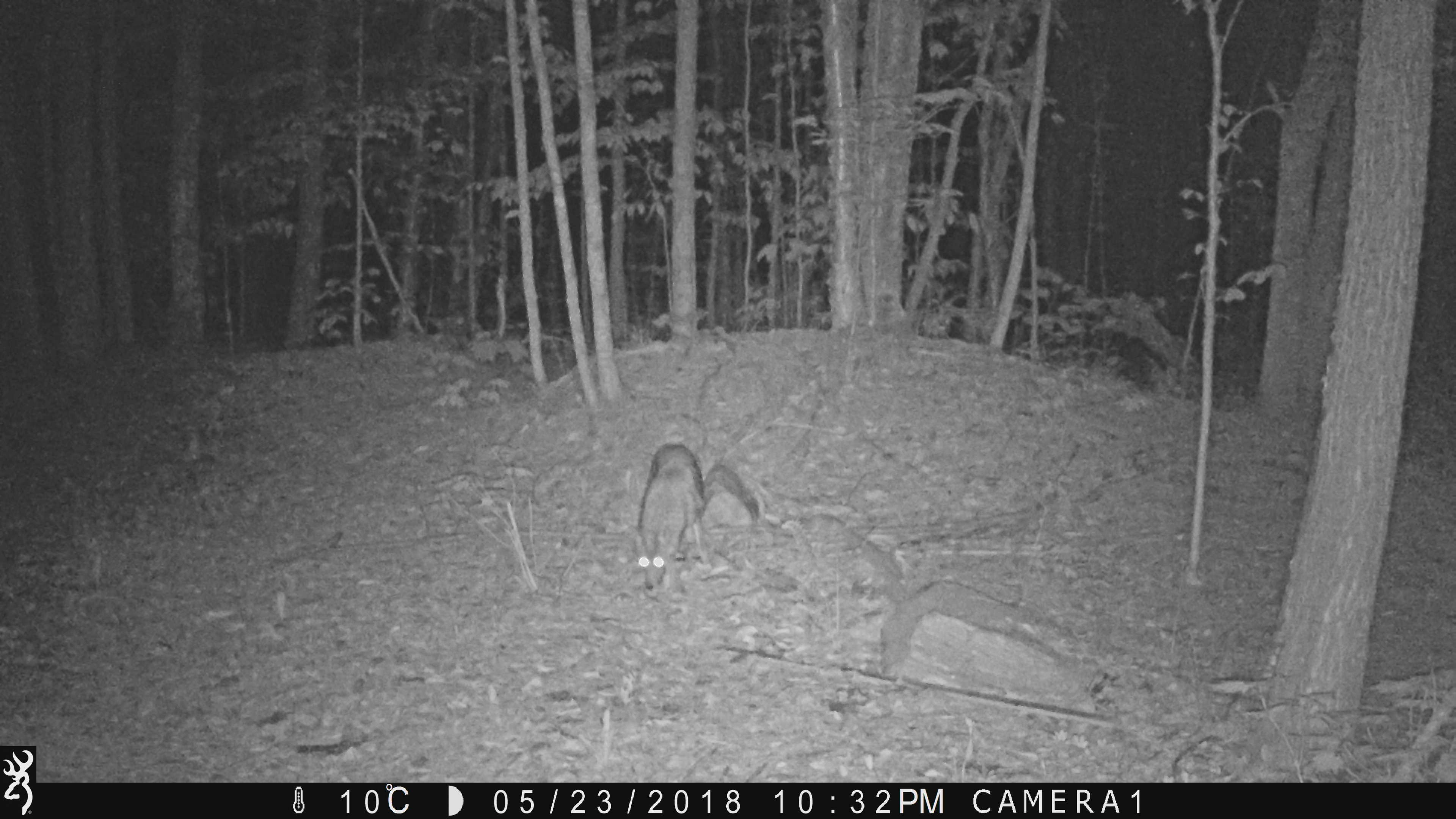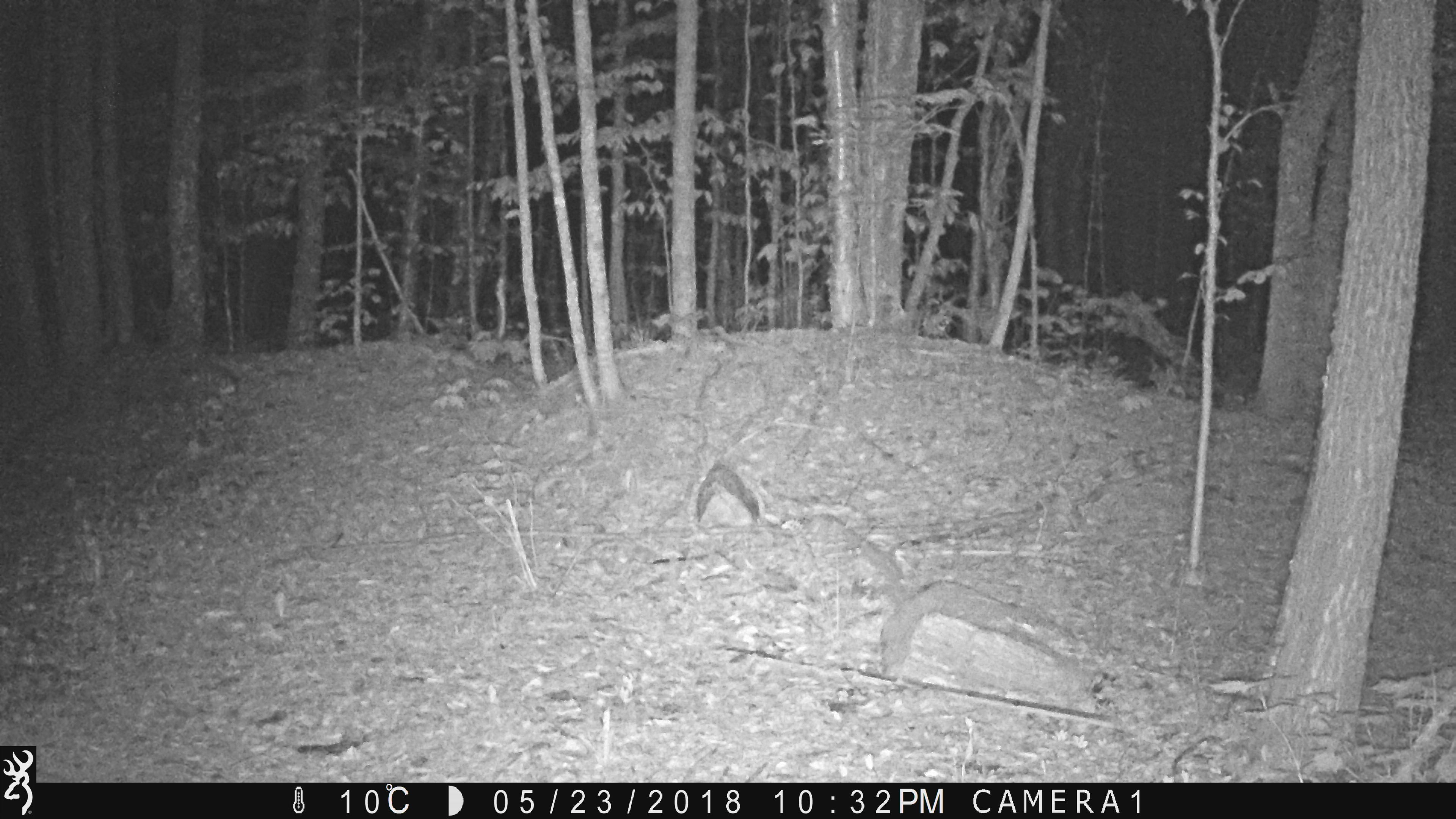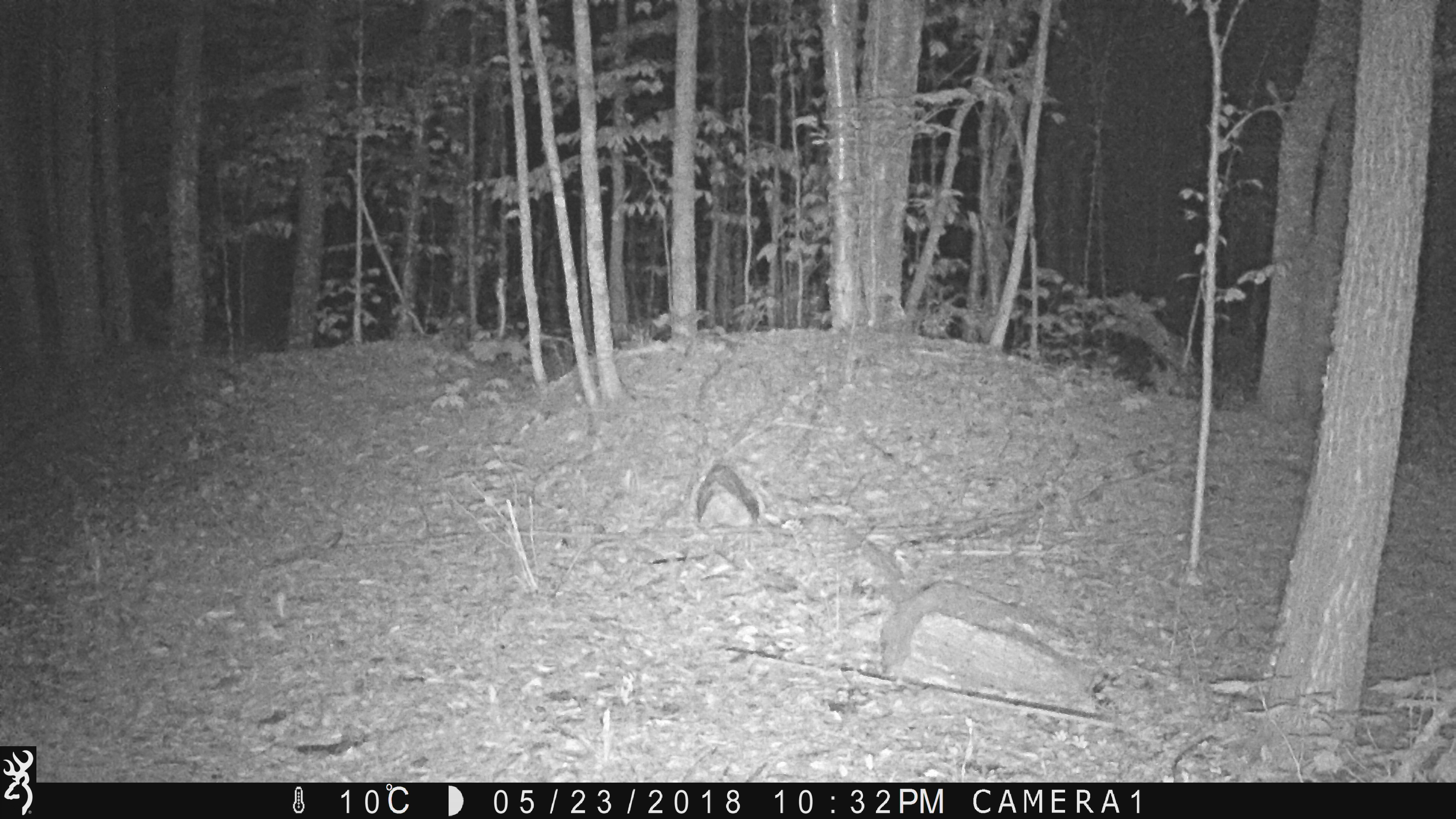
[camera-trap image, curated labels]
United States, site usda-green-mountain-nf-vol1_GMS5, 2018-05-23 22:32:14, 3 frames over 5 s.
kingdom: Animalia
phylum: Chordata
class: Mammalia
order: Carnivora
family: Canidae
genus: Canis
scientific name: Canis latrans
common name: coyote